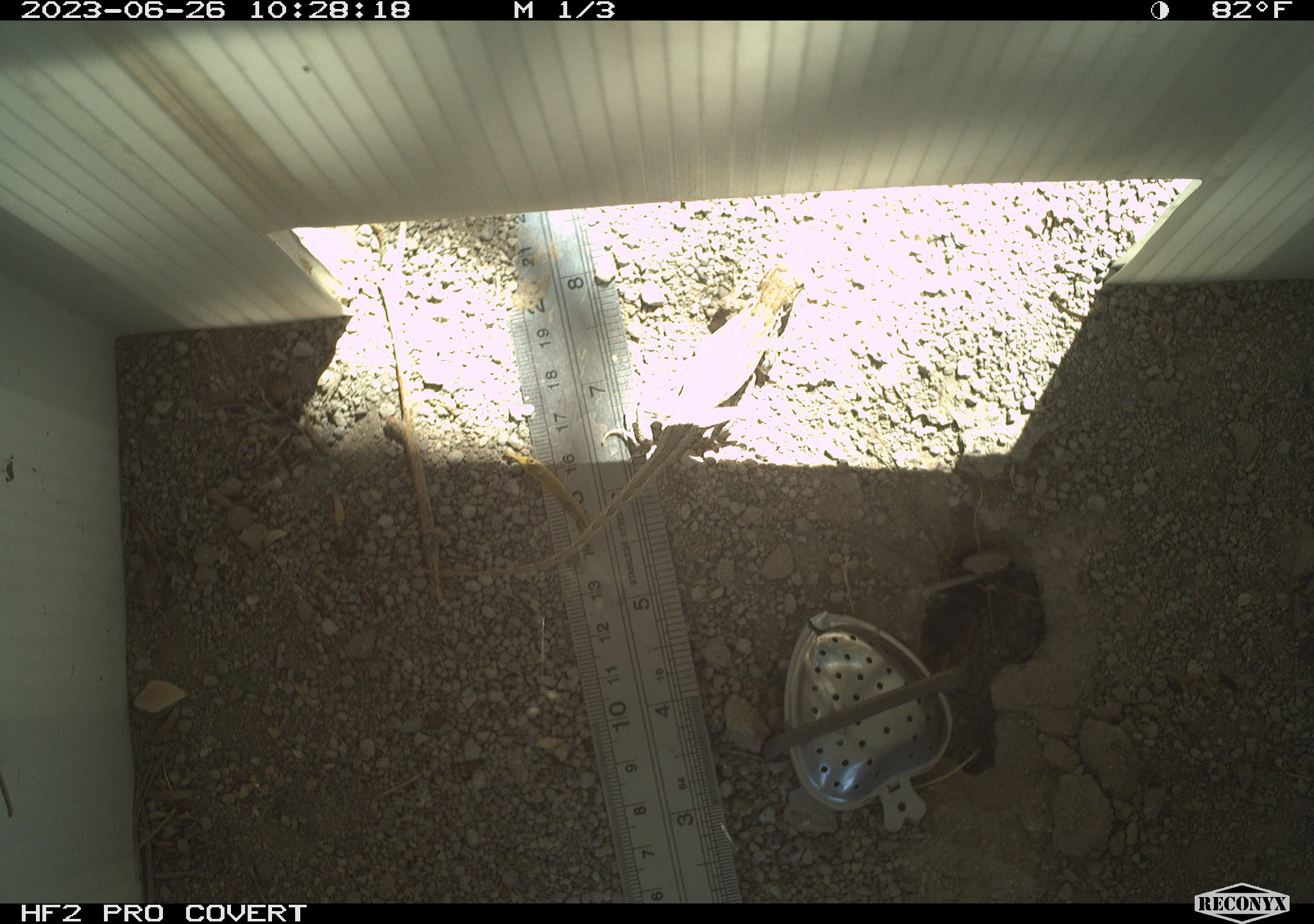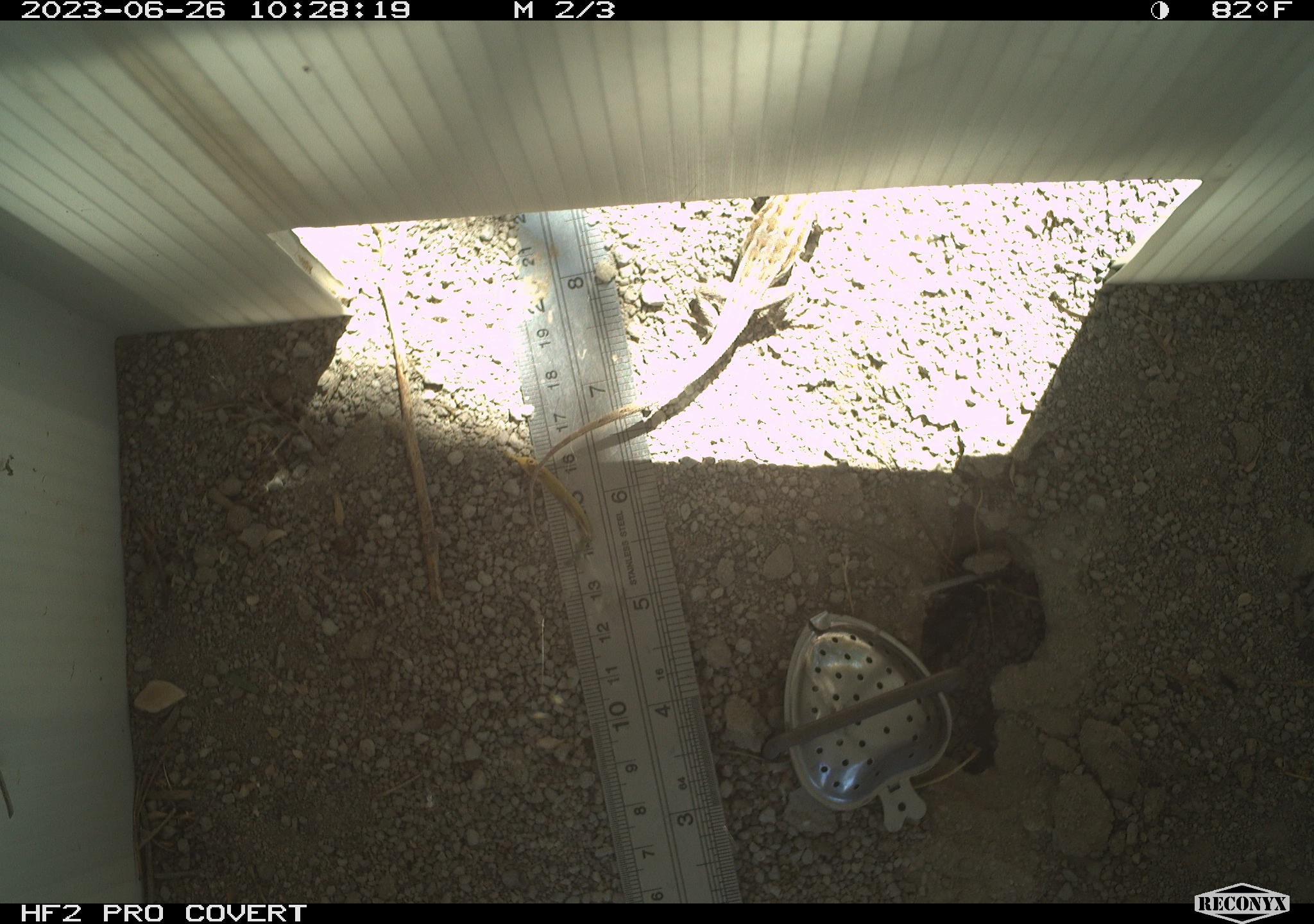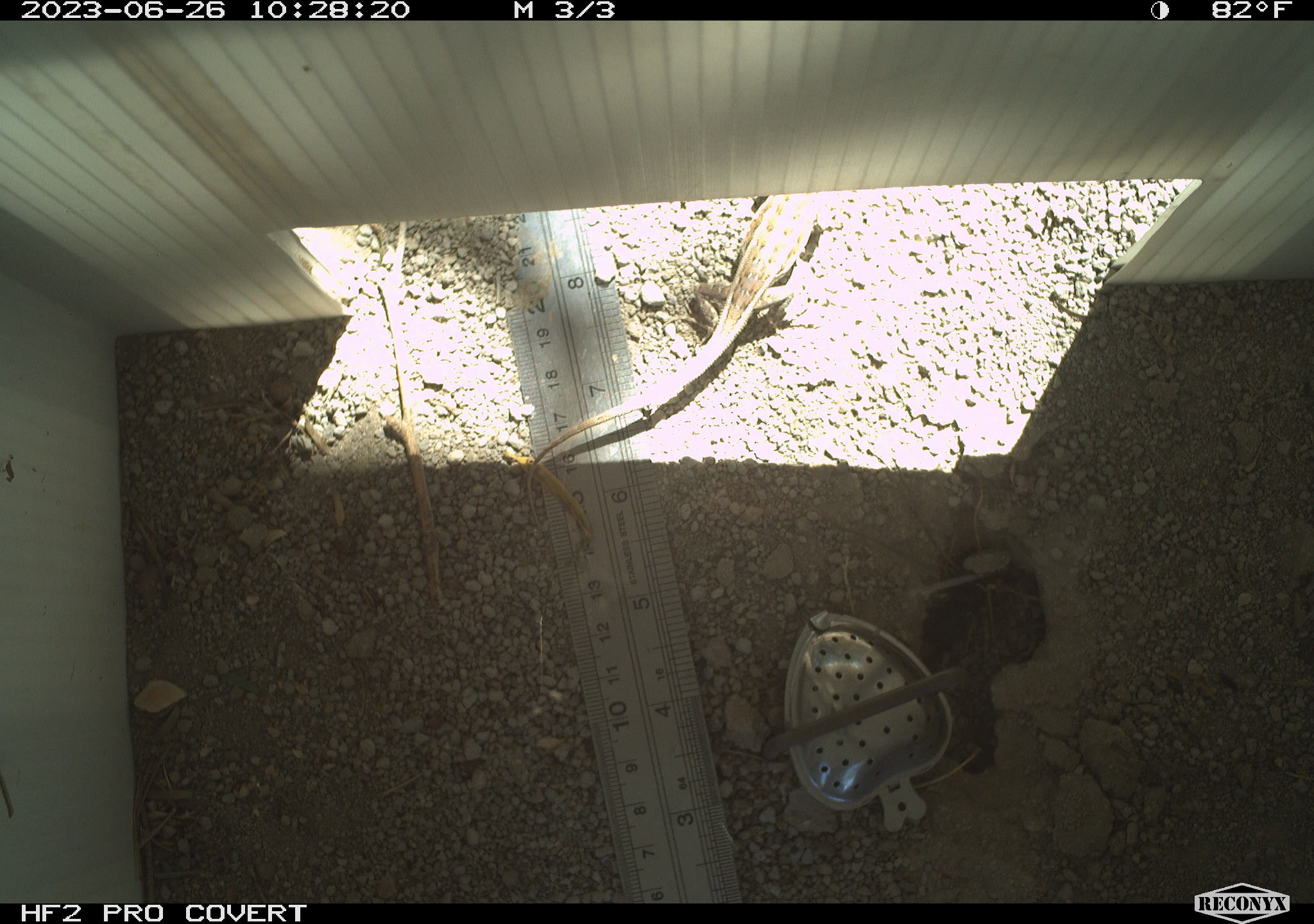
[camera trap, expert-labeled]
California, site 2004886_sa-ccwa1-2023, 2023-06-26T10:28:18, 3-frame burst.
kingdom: Animalia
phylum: Chordata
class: Reptilia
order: Squamata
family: Phrynosomatidae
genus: Uta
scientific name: Uta stansburiana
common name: common side-blotched lizard